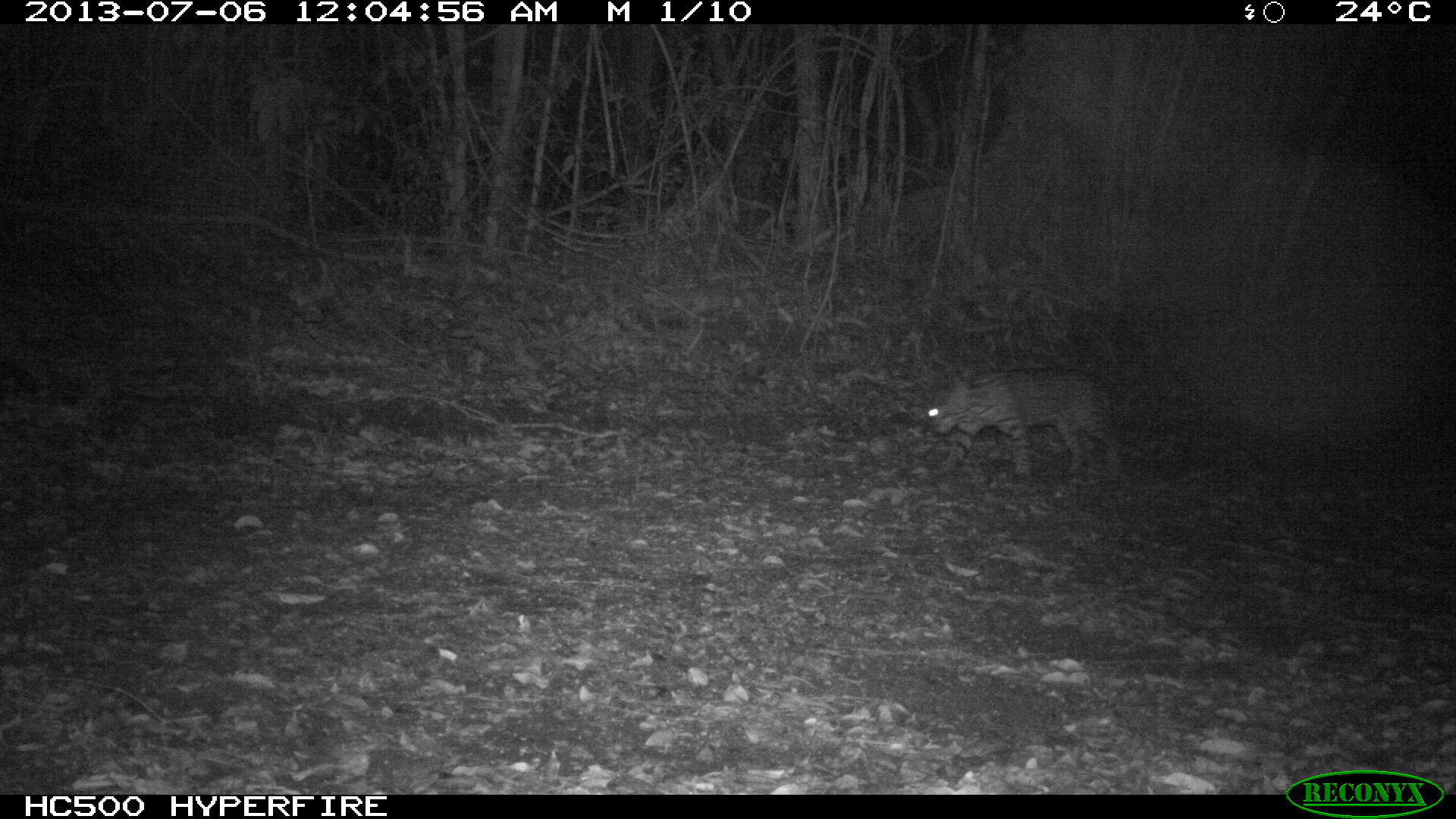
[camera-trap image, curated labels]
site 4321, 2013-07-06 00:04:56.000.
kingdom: Animalia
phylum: Chordata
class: Mammalia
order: Carnivora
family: Felidae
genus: Leopardus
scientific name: Leopardus pardalis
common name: ocelot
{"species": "Leopardus pardalis (ocelot)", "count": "1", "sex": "male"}